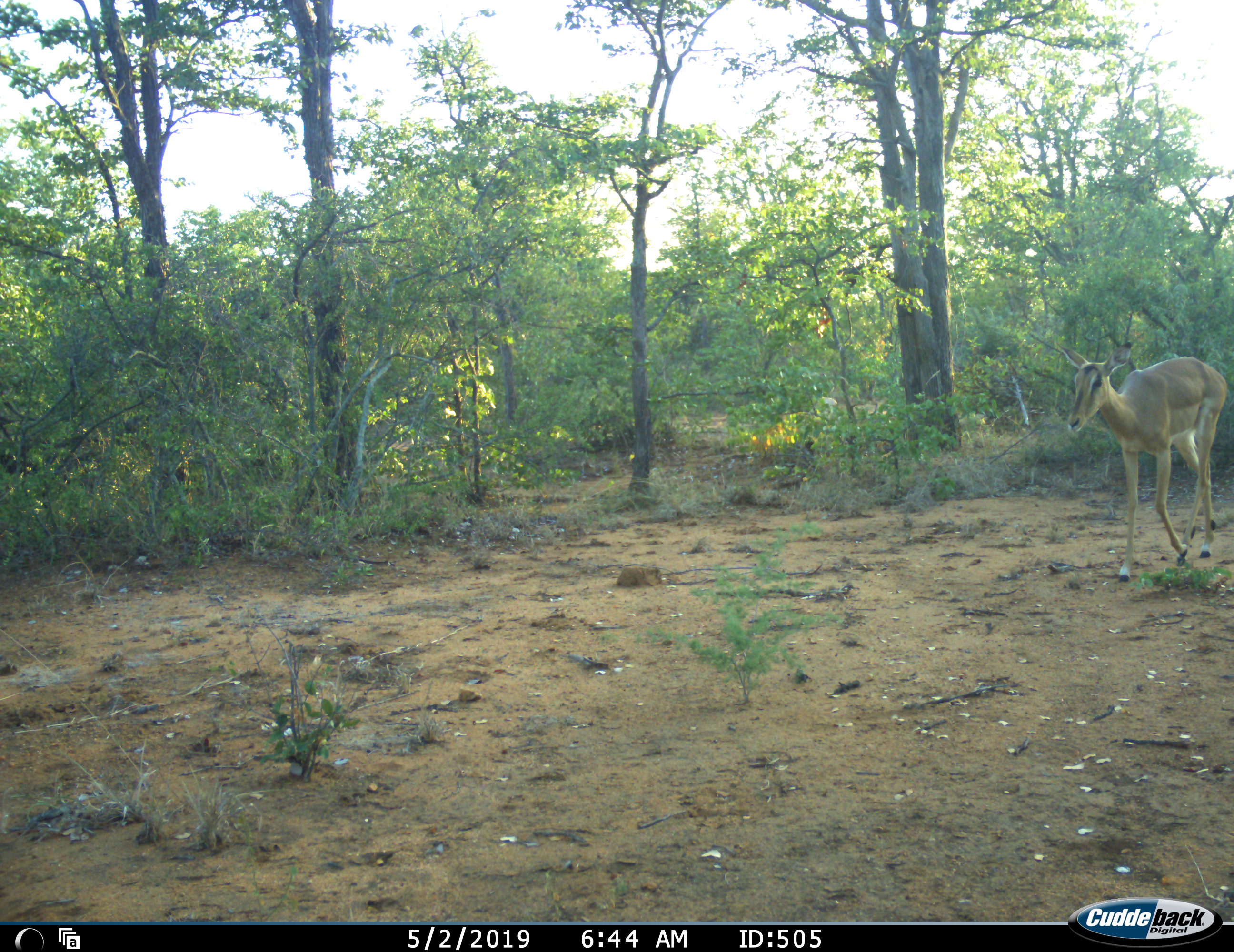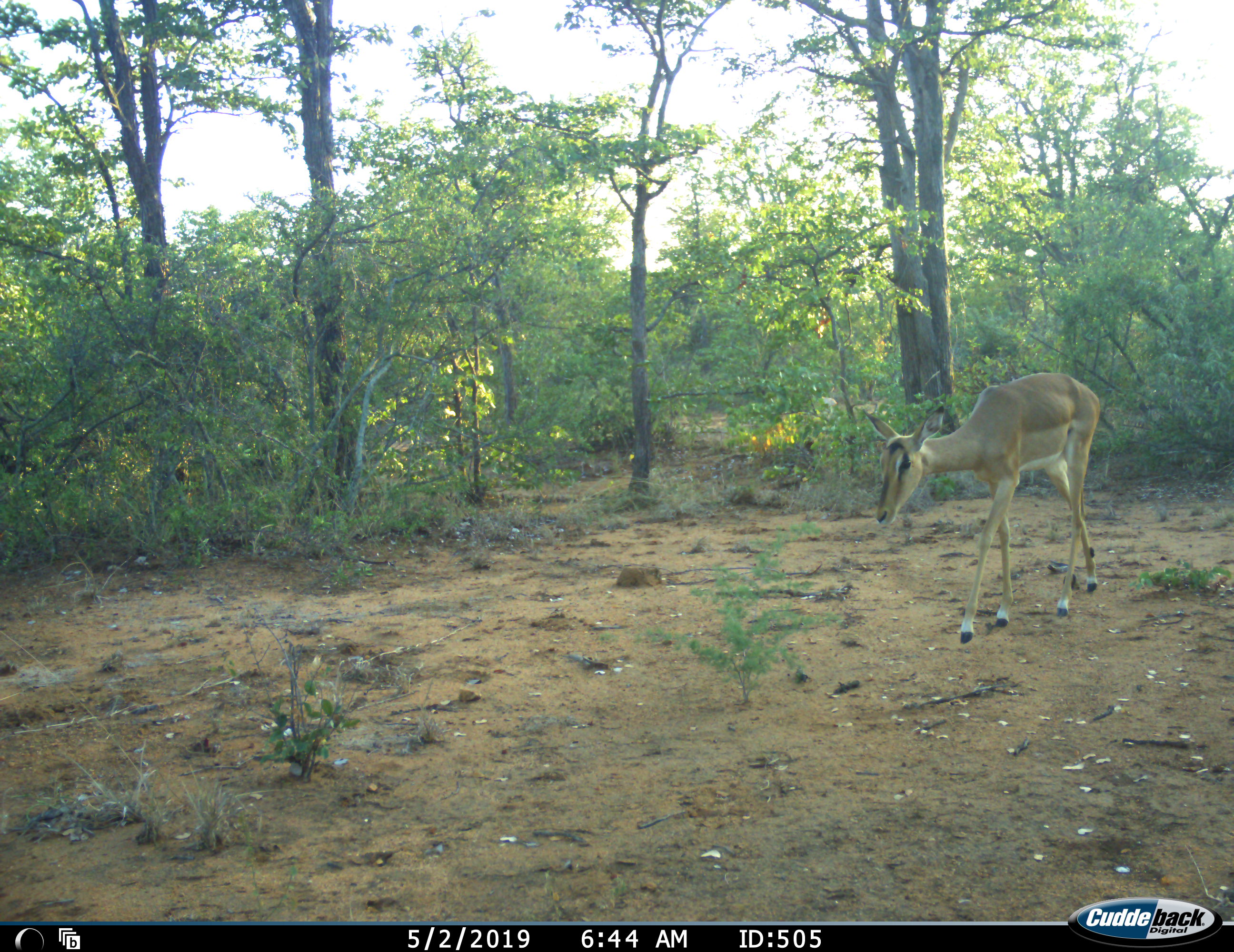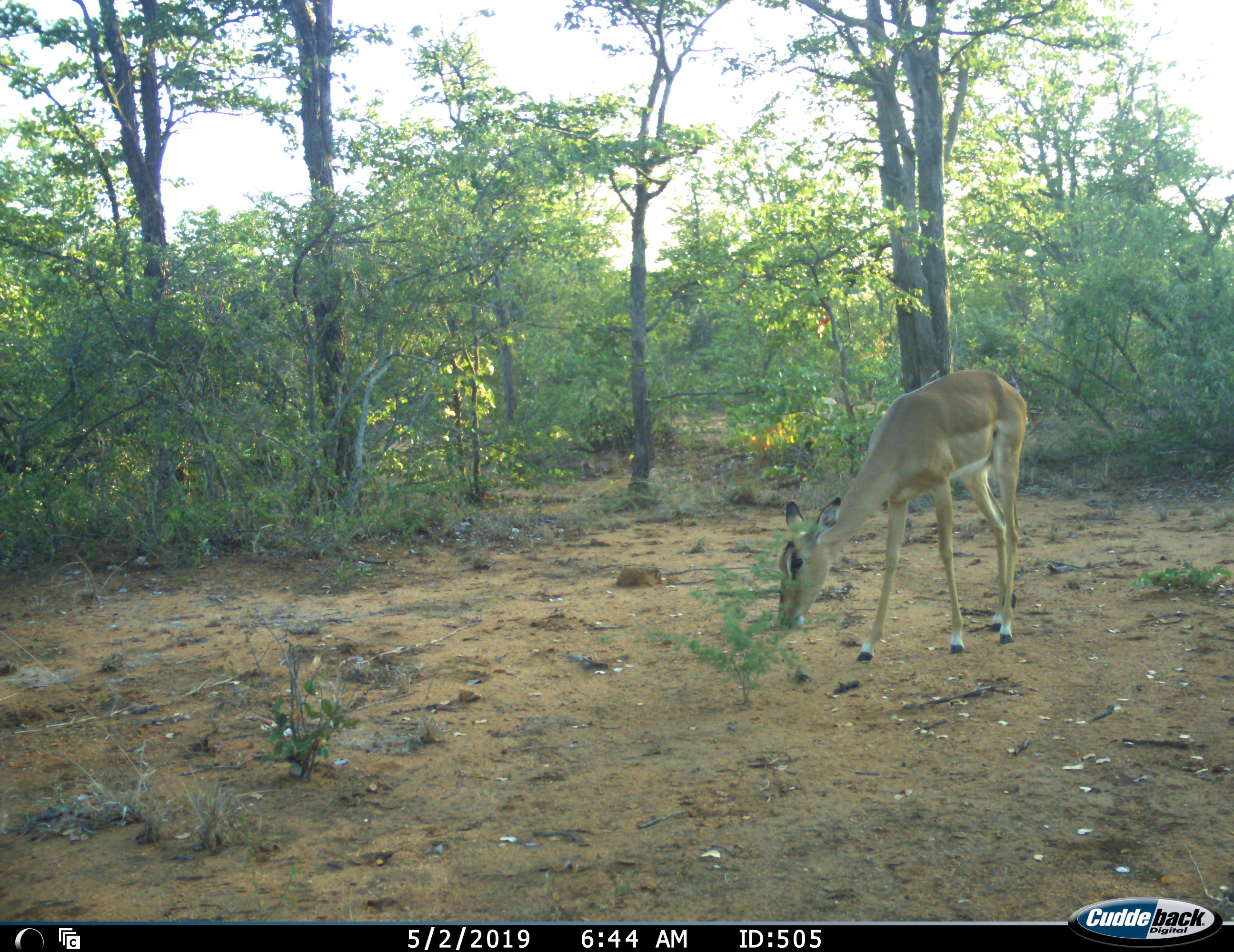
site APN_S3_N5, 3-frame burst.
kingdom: Animalia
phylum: Chordata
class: Mammalia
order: Artiodactyla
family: Bovidae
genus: Aepyceros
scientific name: Aepyceros melampus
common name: impala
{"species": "impala (Aepyceros melampus)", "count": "1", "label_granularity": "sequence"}